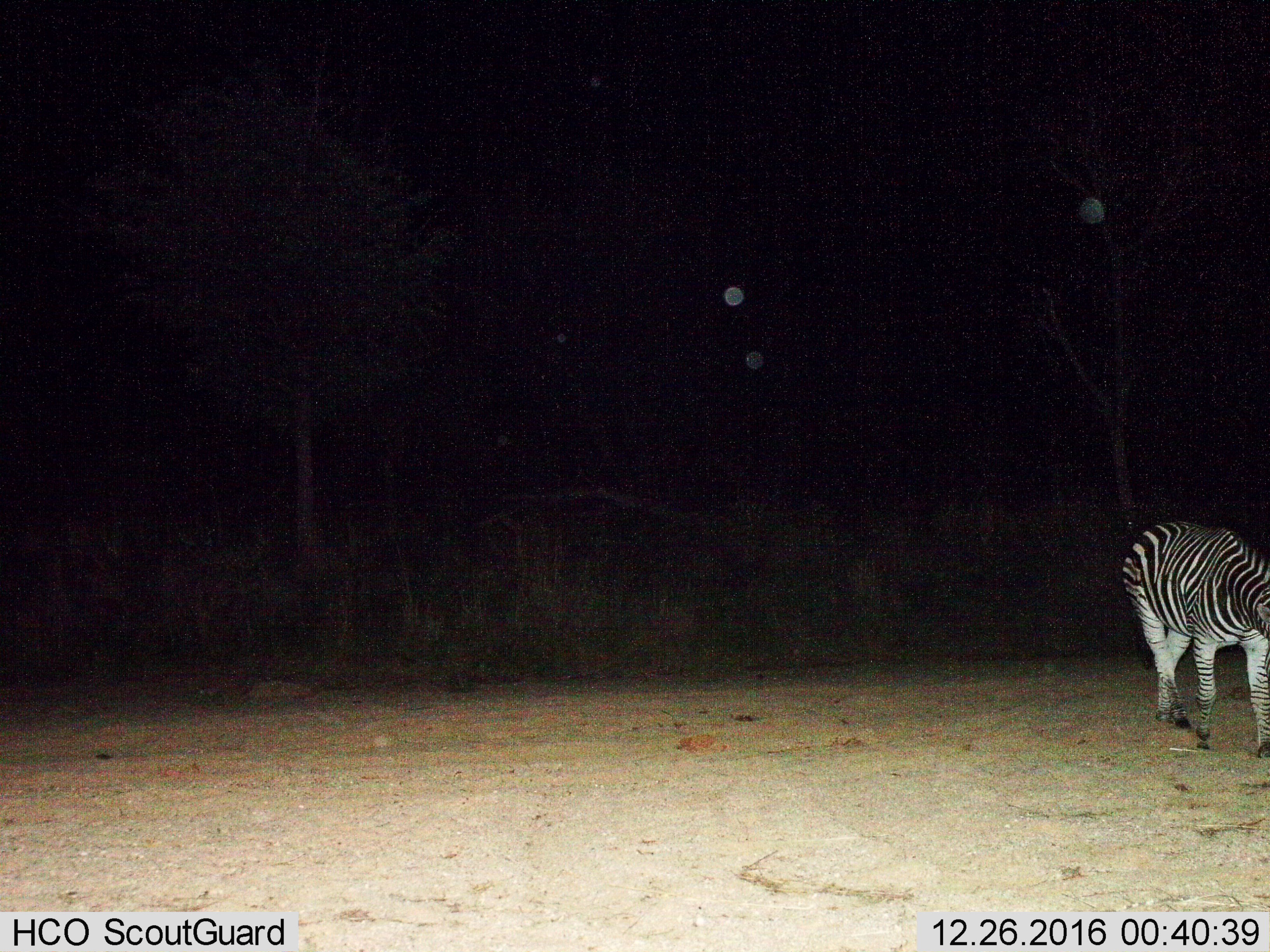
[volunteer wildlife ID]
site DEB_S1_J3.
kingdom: Animalia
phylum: Chordata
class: Mammalia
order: Perissodactyla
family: Equidae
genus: Equus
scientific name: Equus quagga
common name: plains zebra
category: zebraplains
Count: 1.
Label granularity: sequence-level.